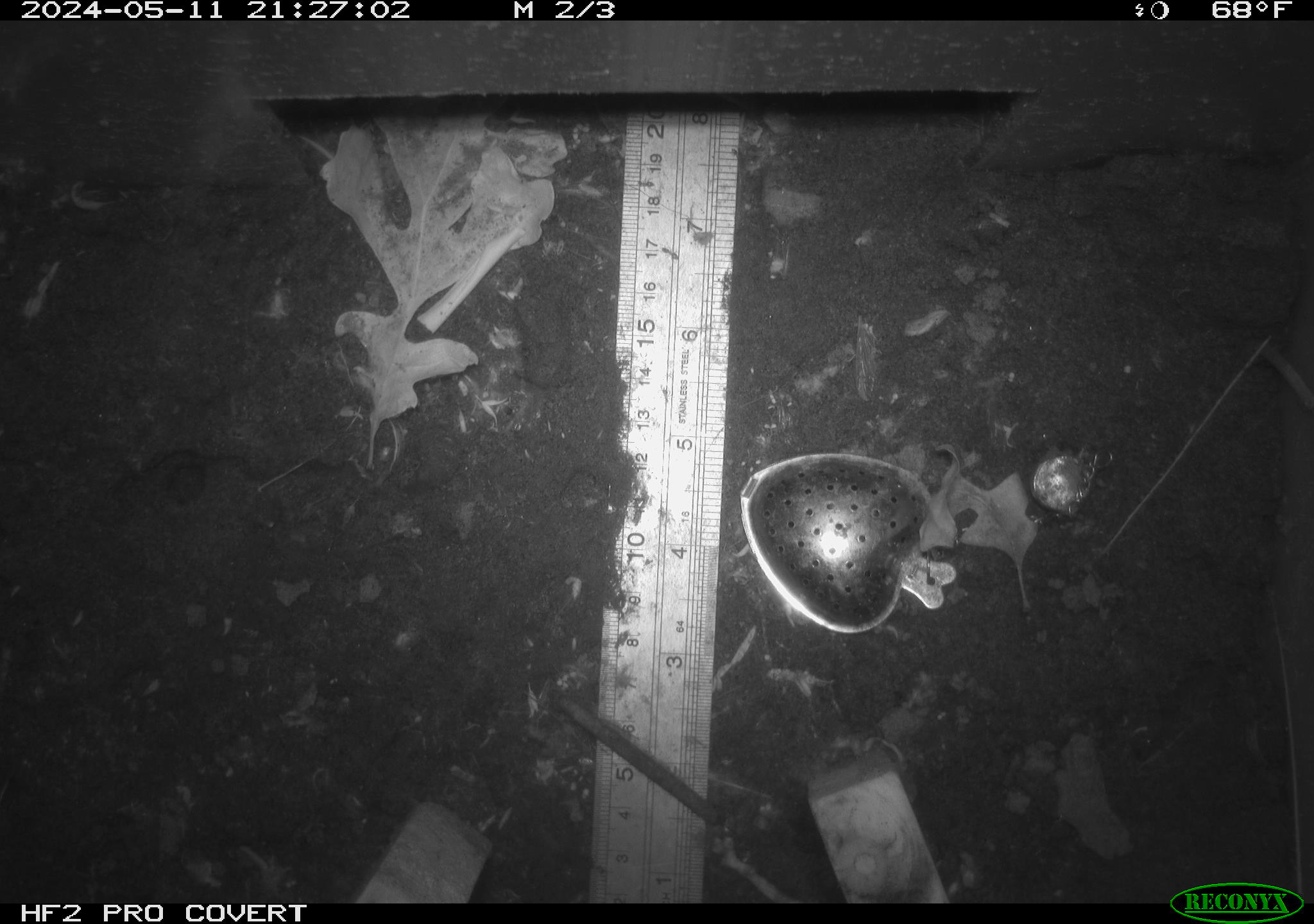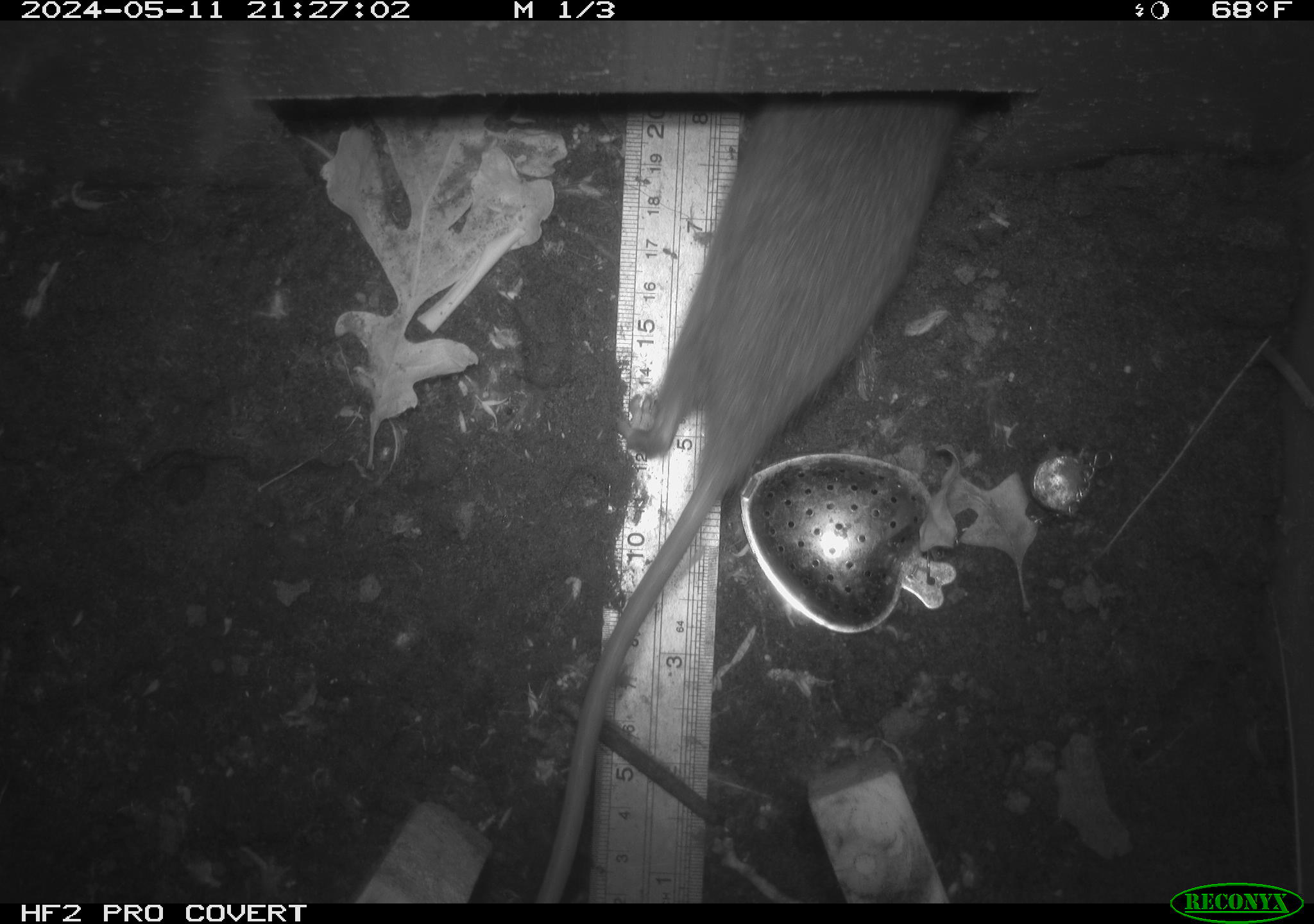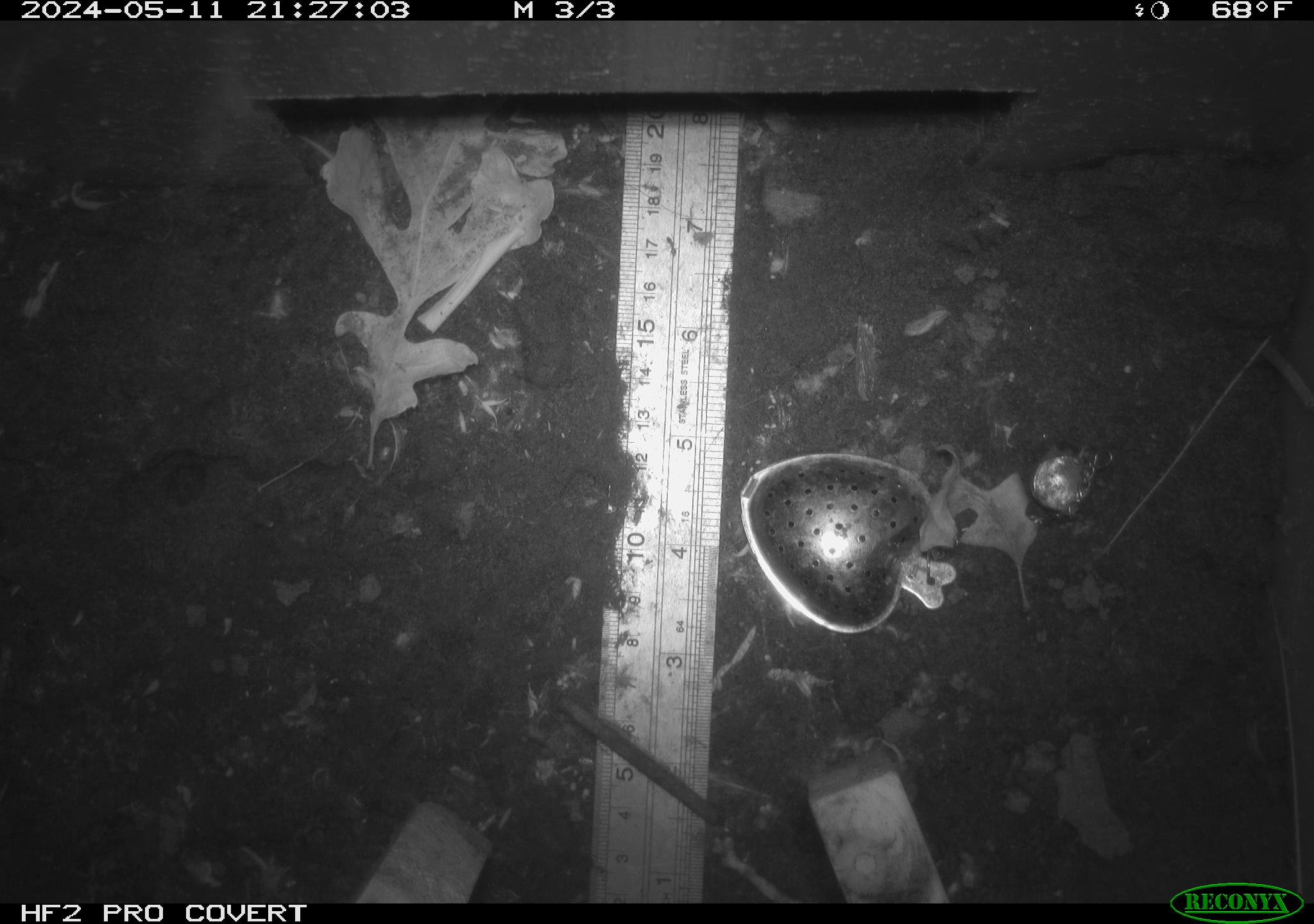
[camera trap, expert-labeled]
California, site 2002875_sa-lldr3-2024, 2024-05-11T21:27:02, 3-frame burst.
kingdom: Animalia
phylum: Chordata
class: Mammalia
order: Rodentia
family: Muridae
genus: Rattus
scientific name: Rattus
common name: rat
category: rattus species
Rattus species (rat) (Rattus).